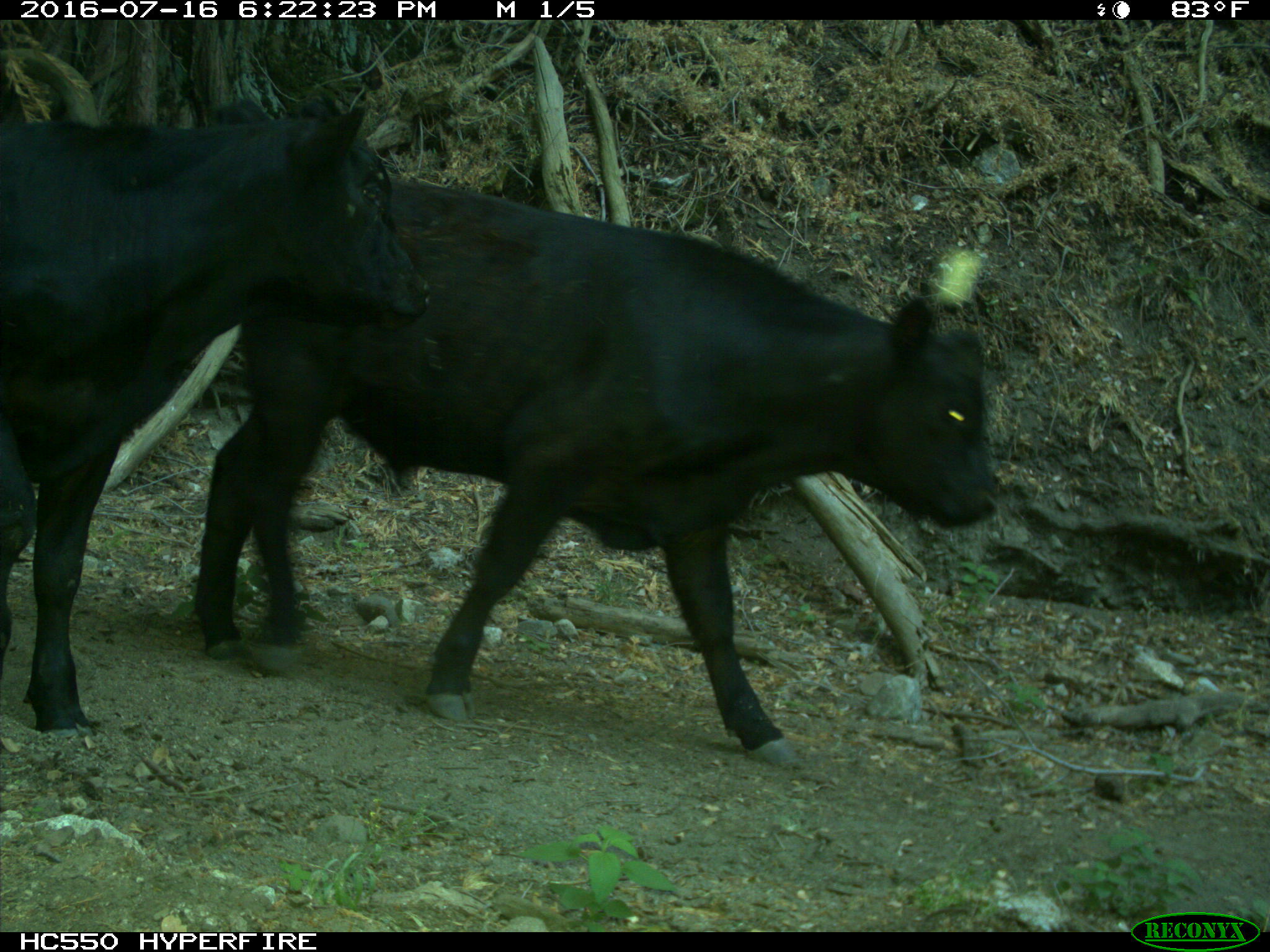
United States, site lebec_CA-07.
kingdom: Animalia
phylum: Chordata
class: Mammalia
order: Artiodactyla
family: Bovidae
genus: Bos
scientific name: Bos taurus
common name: domestic cow